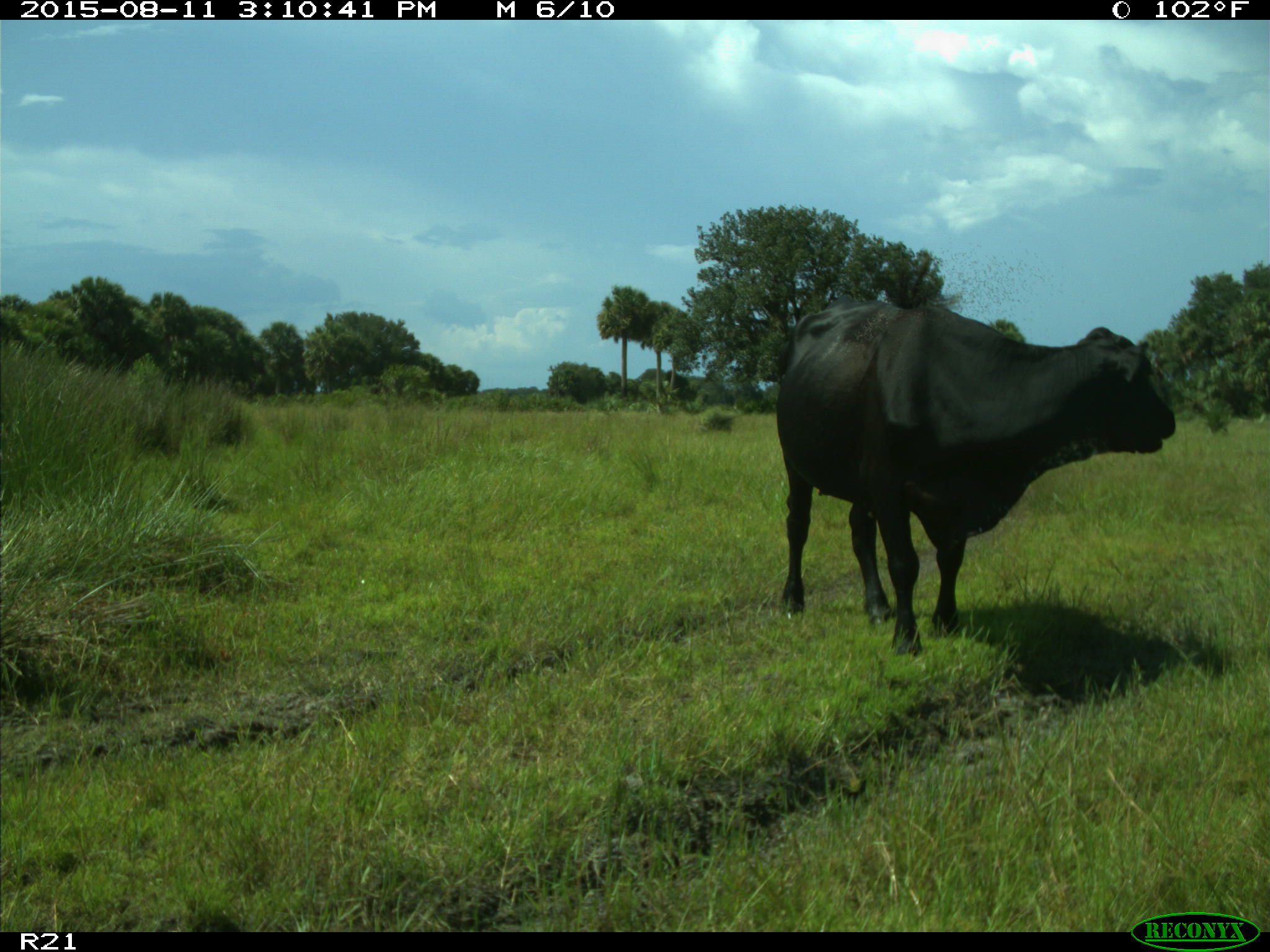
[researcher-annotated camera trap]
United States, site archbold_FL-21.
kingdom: Animalia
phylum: Chordata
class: Mammalia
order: Artiodactyla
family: Bovidae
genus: Bos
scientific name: Bos taurus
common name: domestic cow